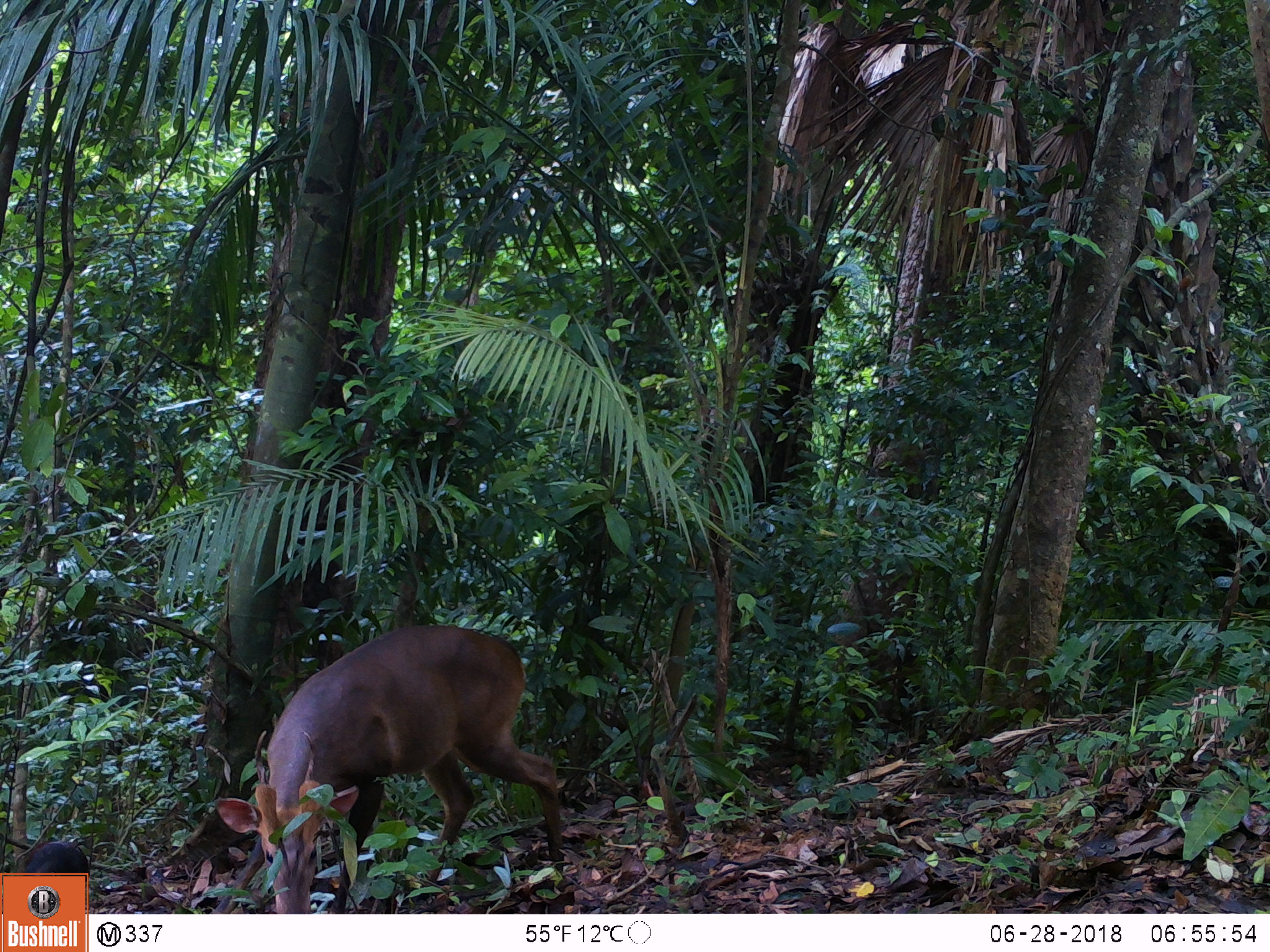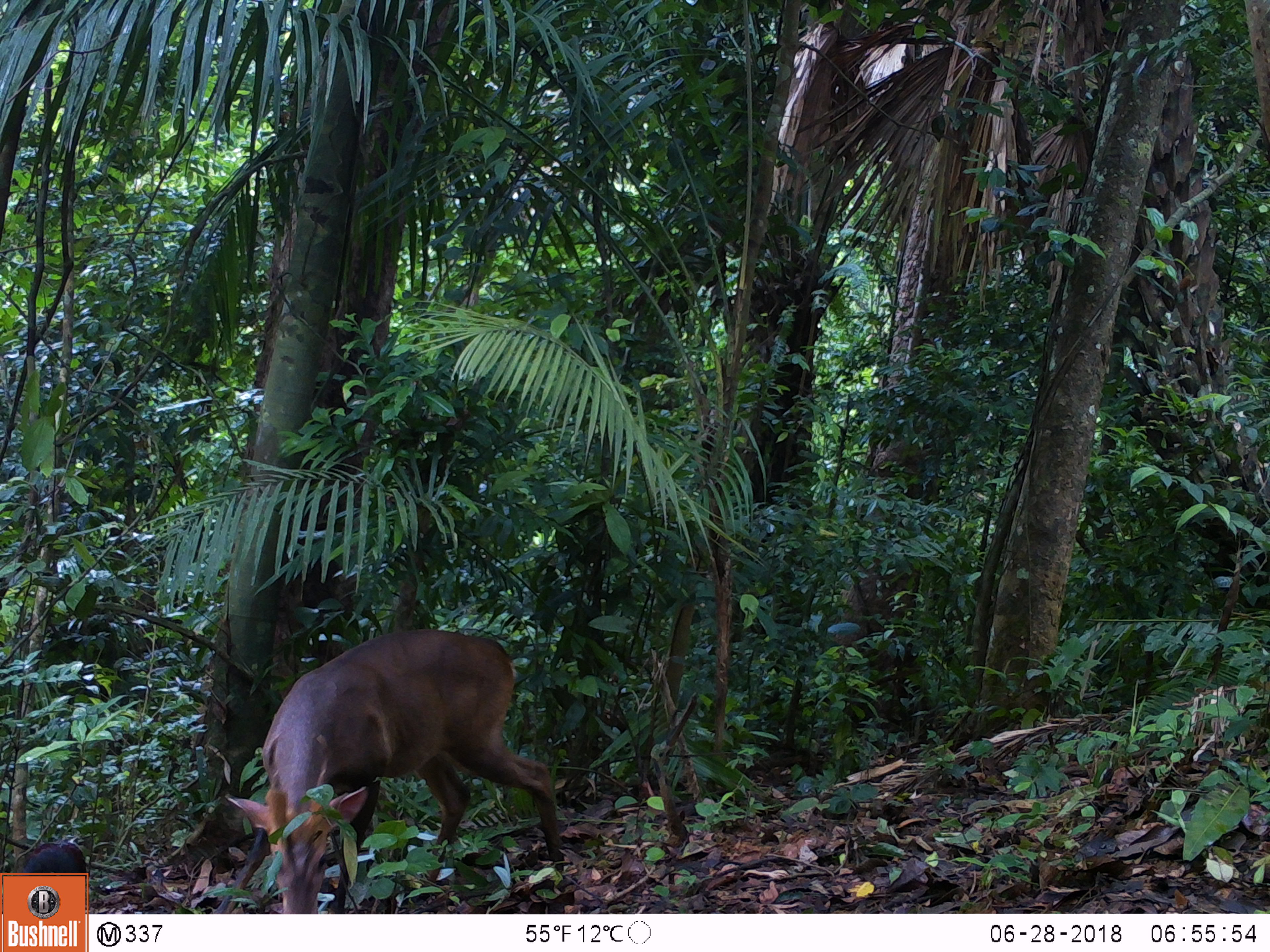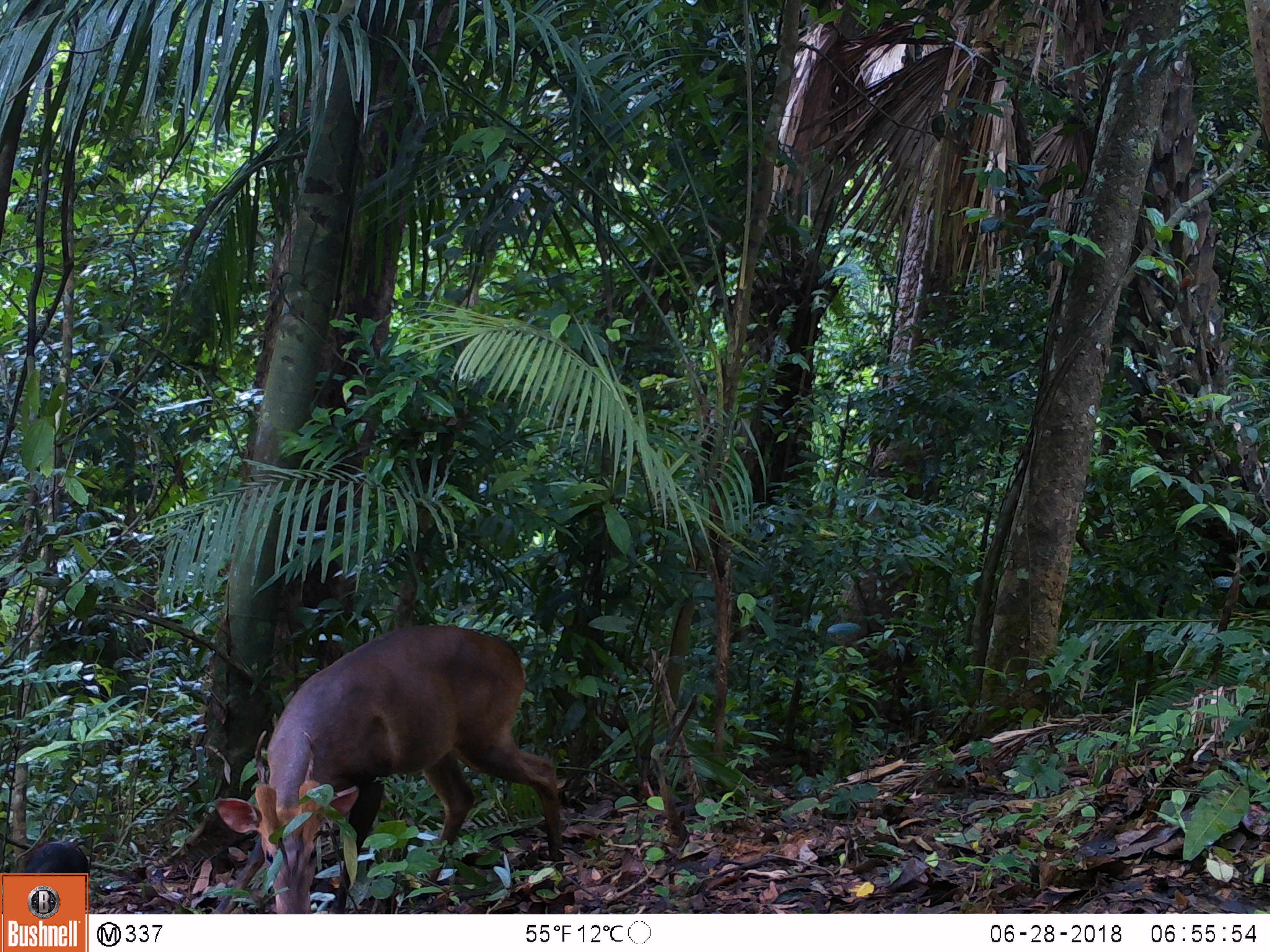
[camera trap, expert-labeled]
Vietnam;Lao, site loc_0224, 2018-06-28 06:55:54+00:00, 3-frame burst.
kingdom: Animalia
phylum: Chordata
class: Mammalia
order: Artiodactyla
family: Cervidae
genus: Muntiacus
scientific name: Muntiacus vuquangensis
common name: large-antlered muntjac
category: large antlered muntjac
Large antlered muntjac (large-antlered muntjac) (Muntiacus vuquangensis). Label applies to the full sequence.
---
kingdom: Animalia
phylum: Chordata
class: Aves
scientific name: Aves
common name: bird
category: unidentified bird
Unidentified bird (bird) (Aves). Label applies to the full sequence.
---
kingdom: Animalia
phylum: Chordata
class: Aves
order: Galliformes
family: Phasianidae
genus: Gallus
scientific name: Gallus gallus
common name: red junglefowl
Red junglefowl (Gallus gallus). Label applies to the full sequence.